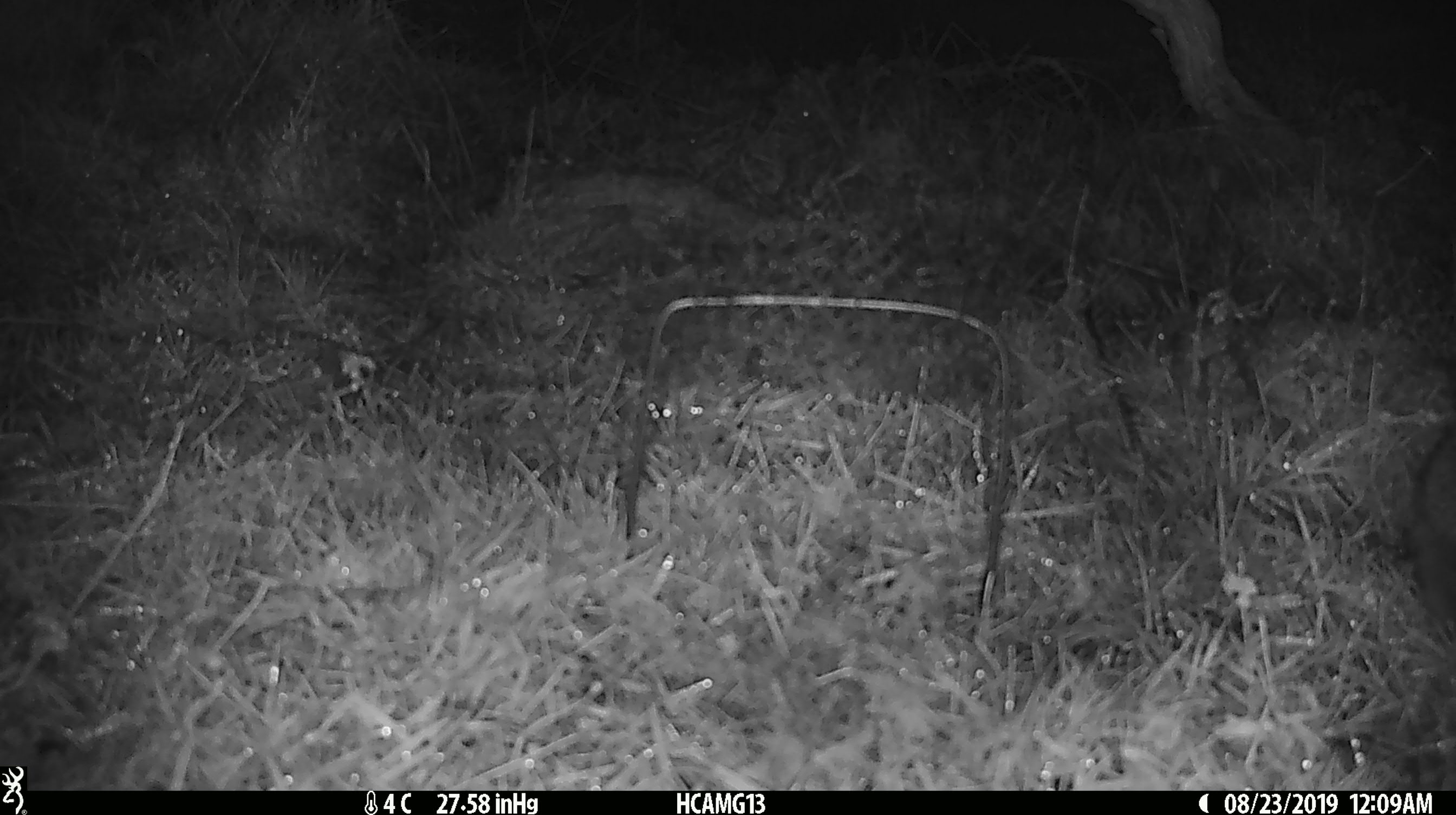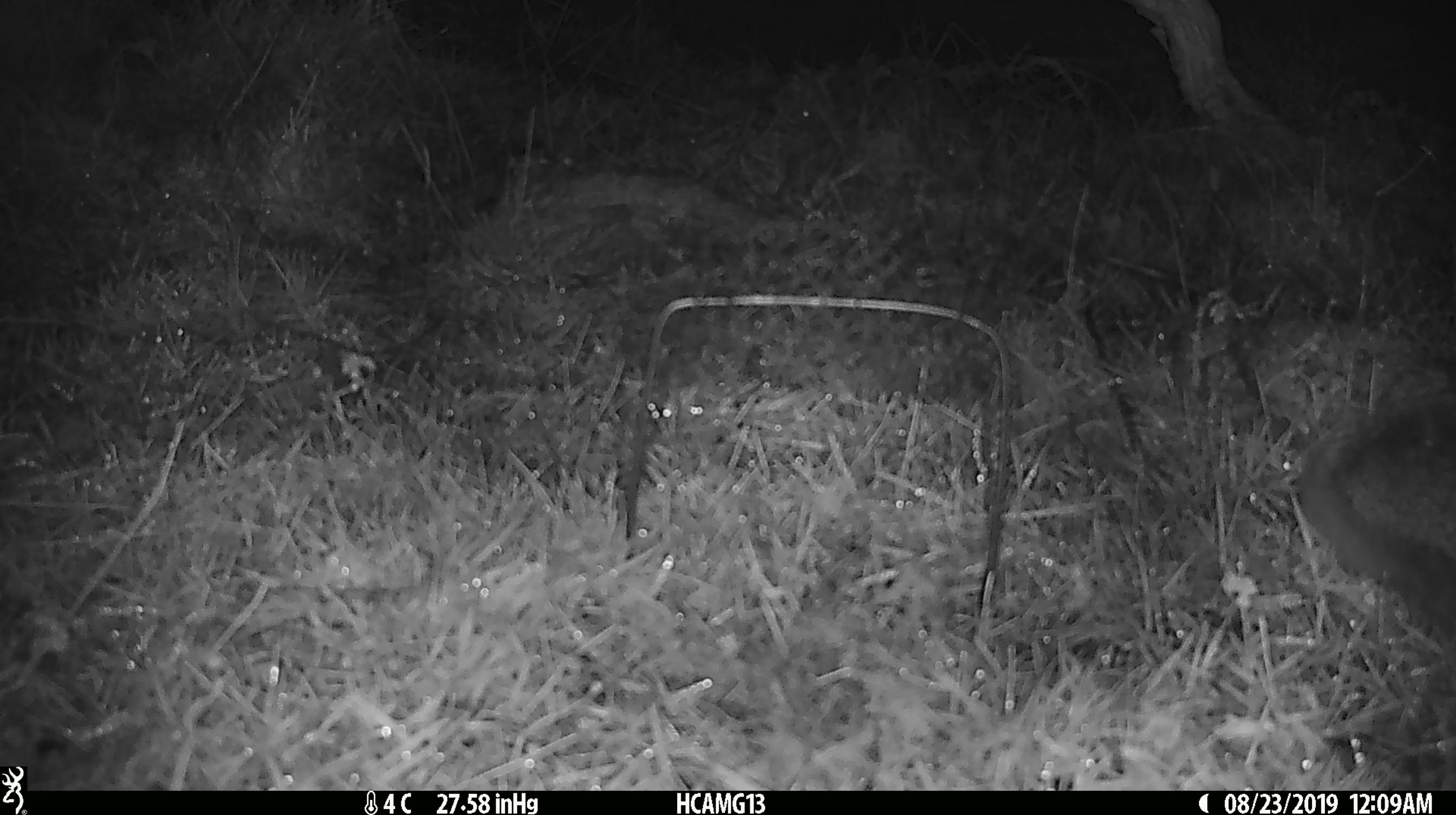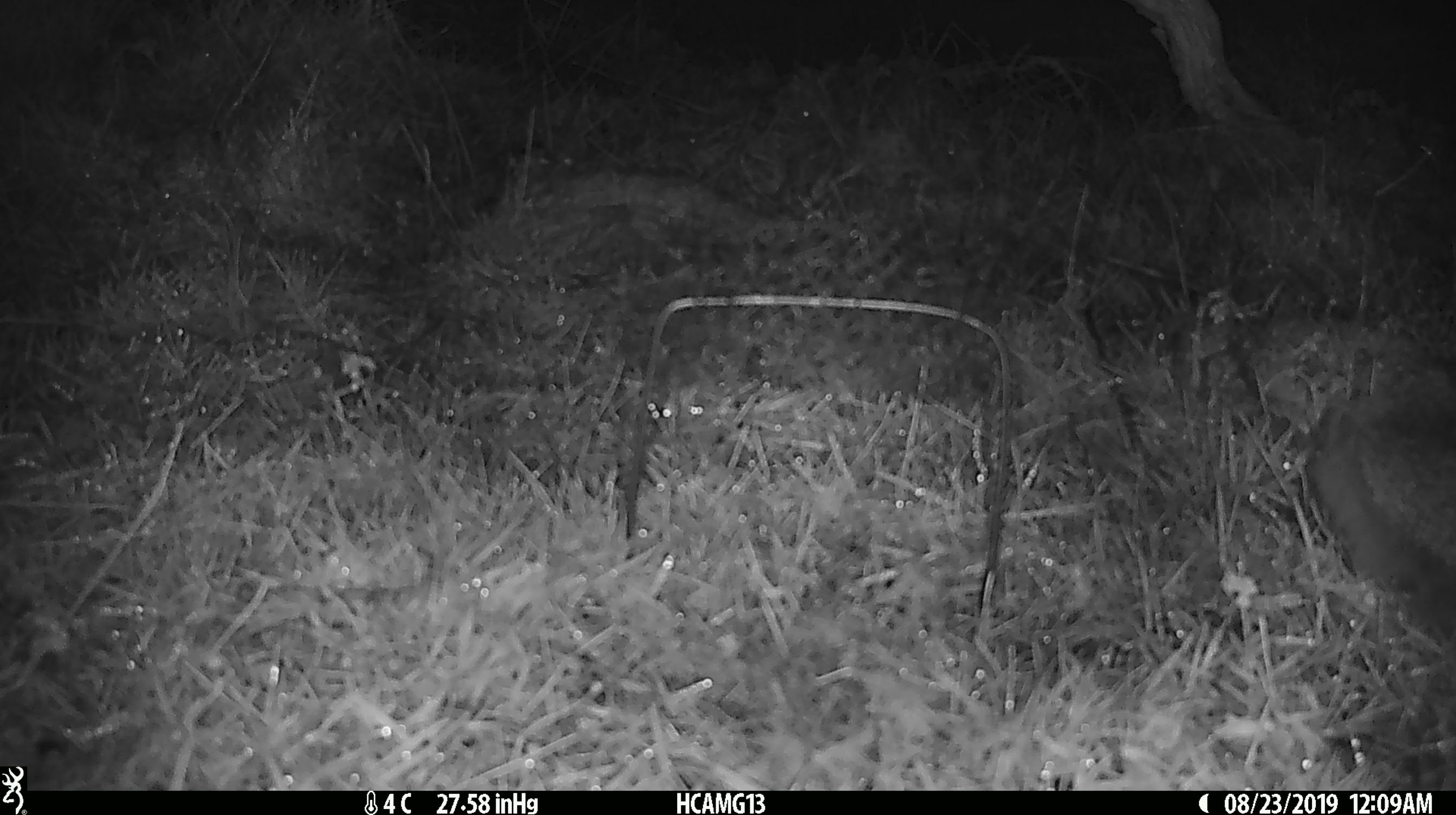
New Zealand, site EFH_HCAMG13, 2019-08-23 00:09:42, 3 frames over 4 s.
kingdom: Animalia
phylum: Chordata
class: Mammalia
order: Eulipotyphla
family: Erinaceidae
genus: Erinaceus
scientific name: Erinaceus europaeus europaeus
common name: european hedgehog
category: hedgehog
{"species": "hedgehog (european hedgehog) (Erinaceus europaeus europaeus)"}